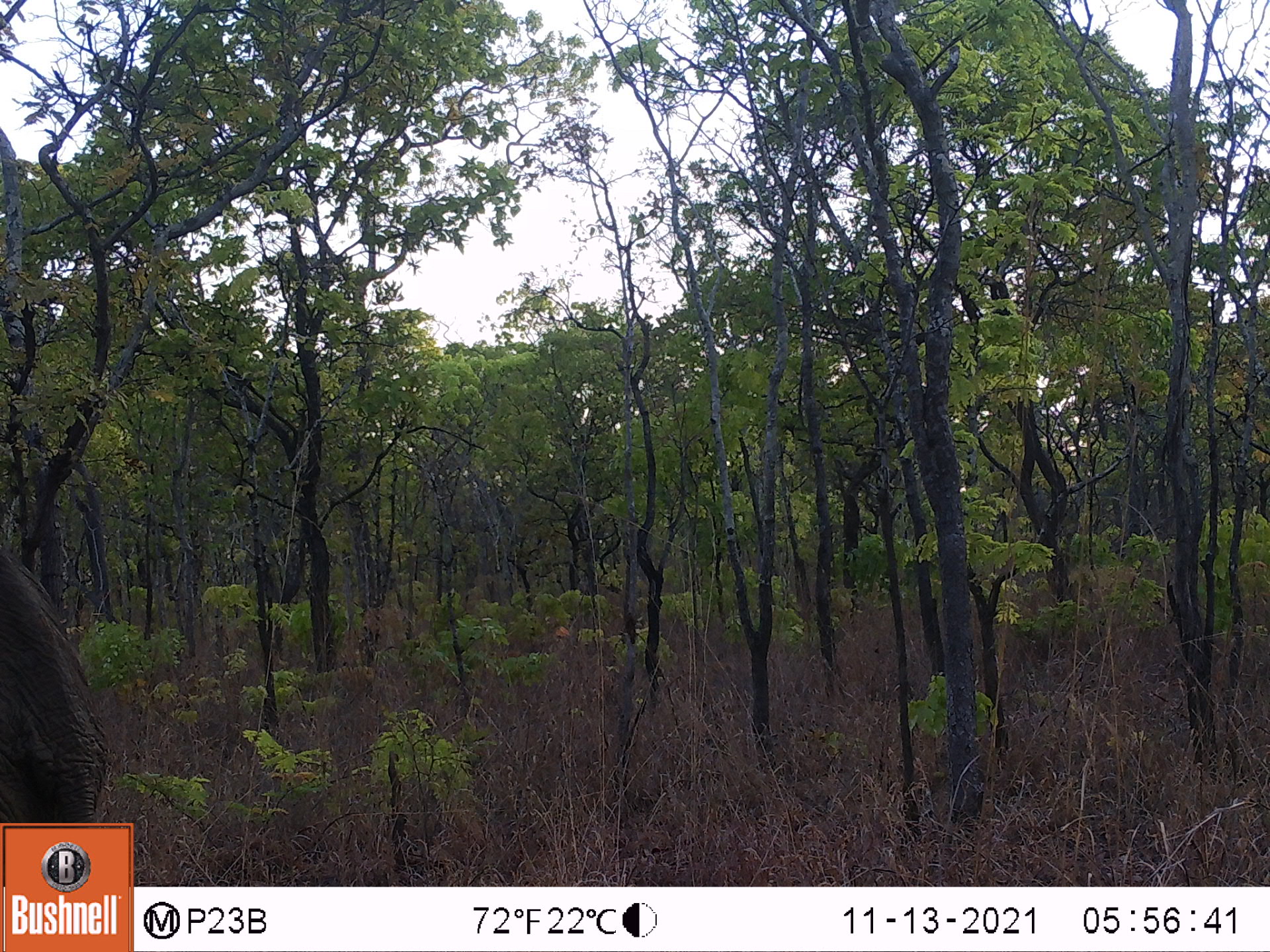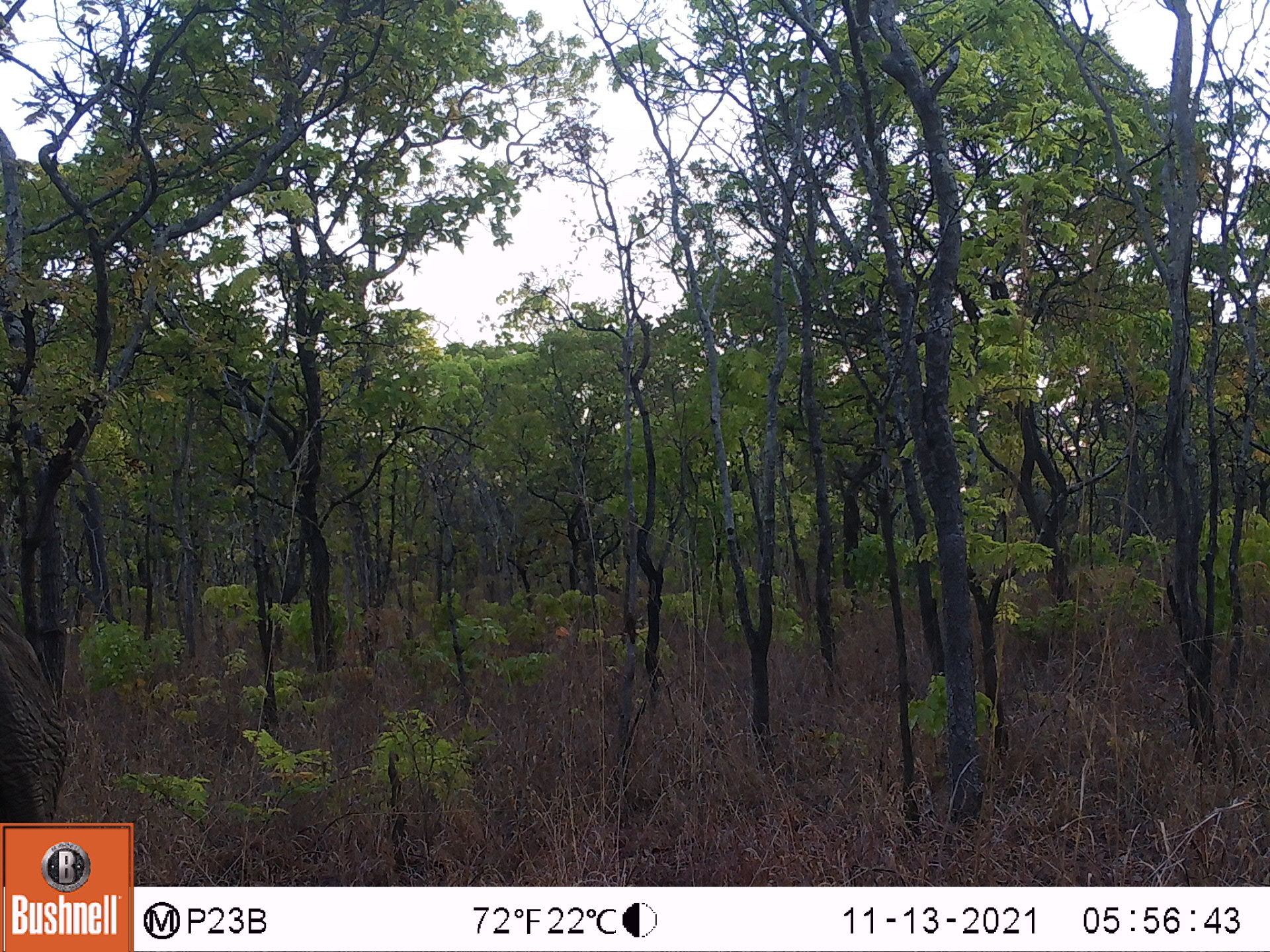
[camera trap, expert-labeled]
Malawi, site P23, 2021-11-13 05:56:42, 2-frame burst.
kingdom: Animalia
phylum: Chordata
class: Mammalia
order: Proboscidea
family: Elephantidae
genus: Loxodonta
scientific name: Loxodonta africana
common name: african savanna elephant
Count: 1.